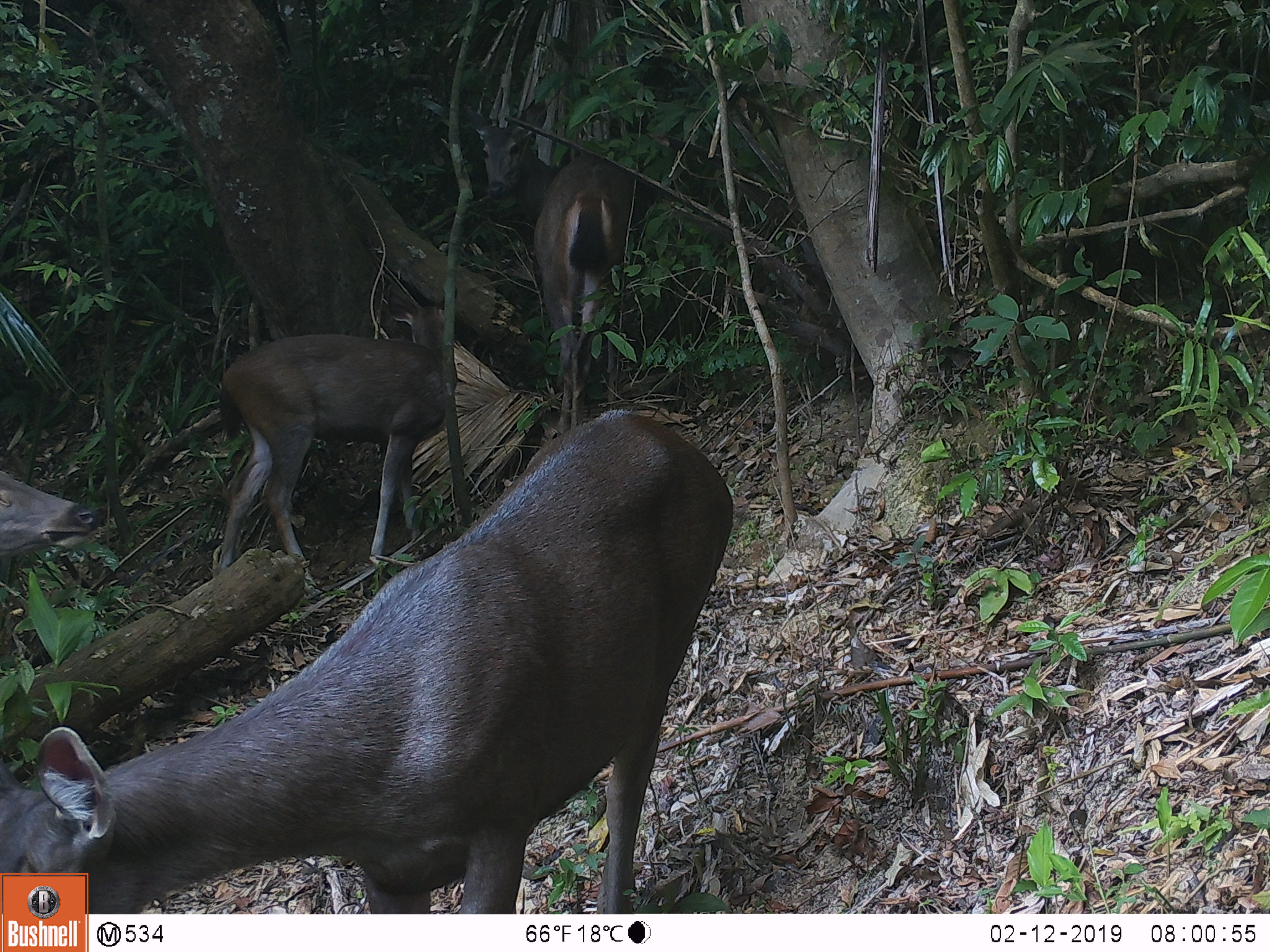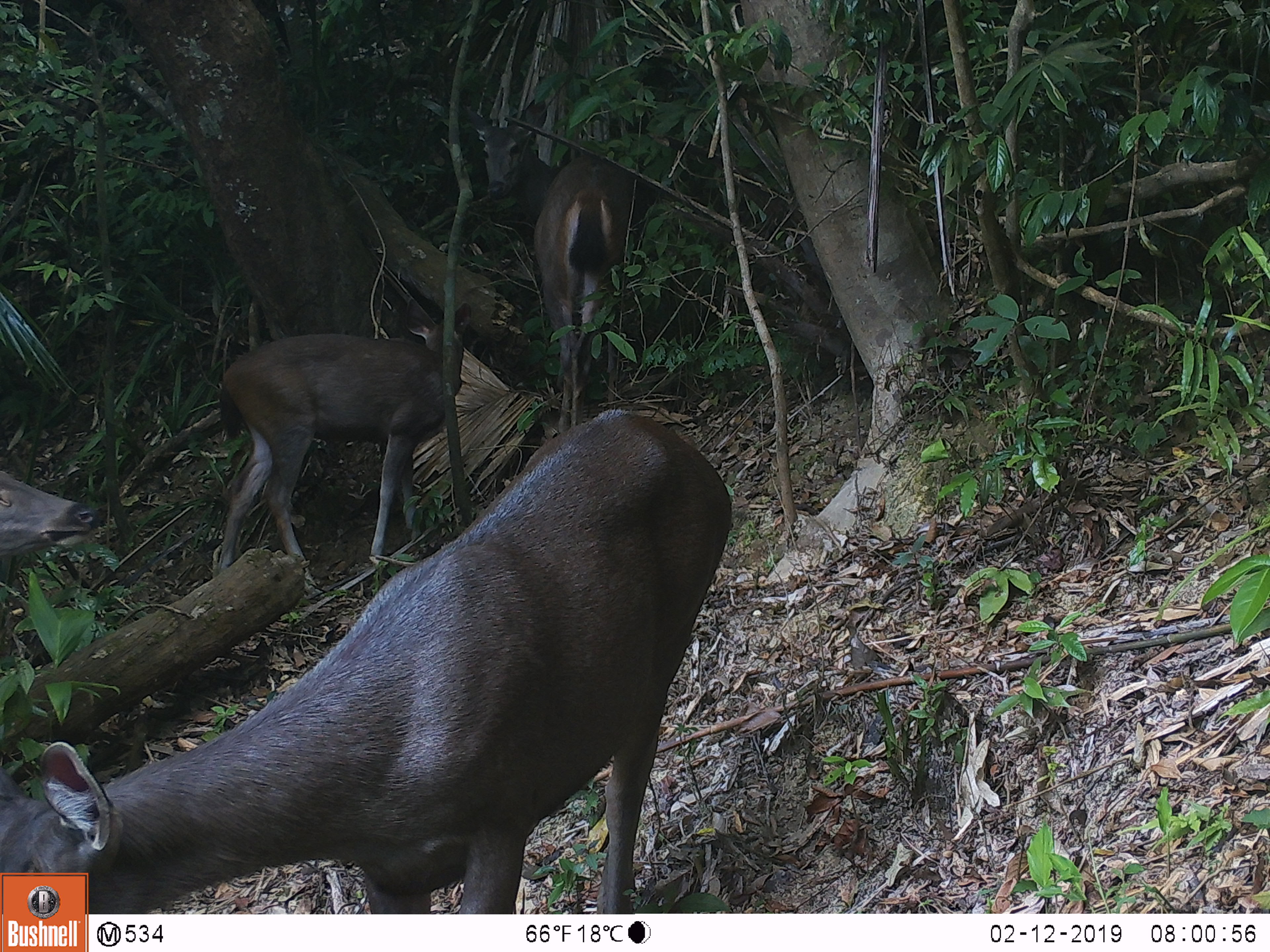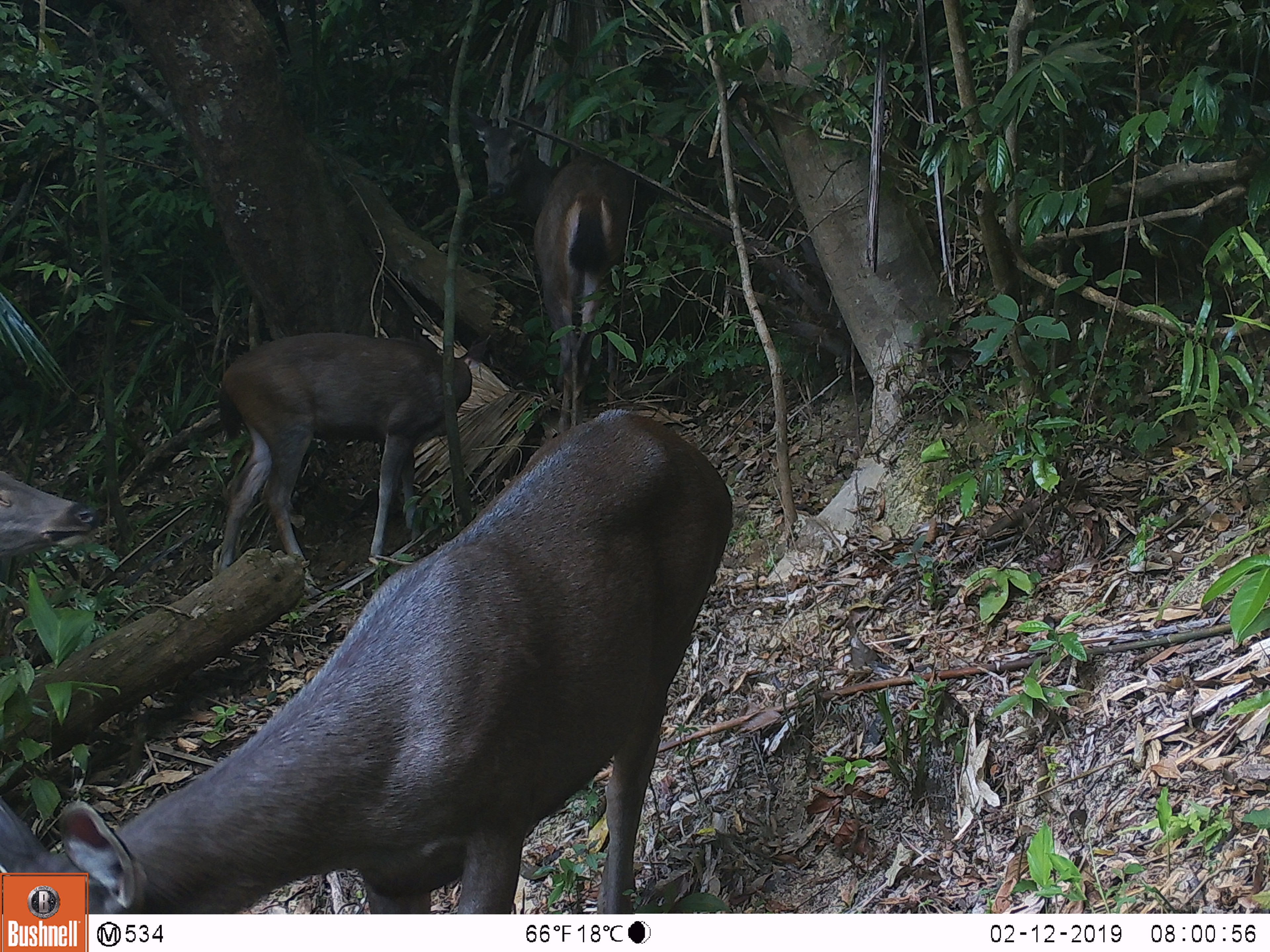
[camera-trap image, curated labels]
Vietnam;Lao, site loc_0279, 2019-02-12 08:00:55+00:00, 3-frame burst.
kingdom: Animalia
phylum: Chordata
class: Mammalia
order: Artiodactyla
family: Cervidae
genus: Rusa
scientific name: Rusa unicolor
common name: sambar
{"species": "sambar (Rusa unicolor)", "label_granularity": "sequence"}